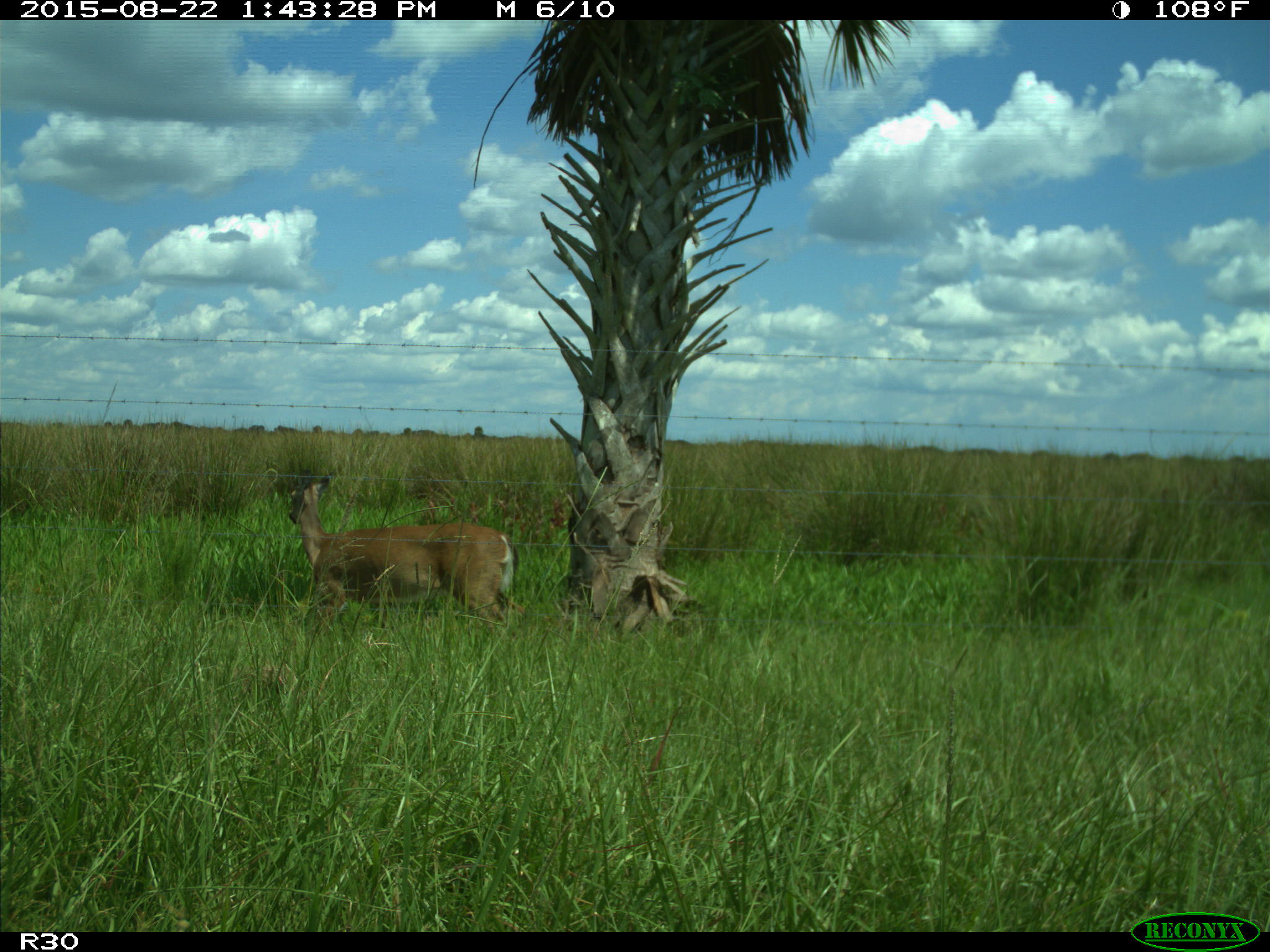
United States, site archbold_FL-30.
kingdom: Animalia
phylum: Chordata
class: Mammalia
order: Artiodactyla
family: Cervidae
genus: Odocoileus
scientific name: Odocoileus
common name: deer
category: unidentified deer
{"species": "unidentified deer (deer) (Odocoileus)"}